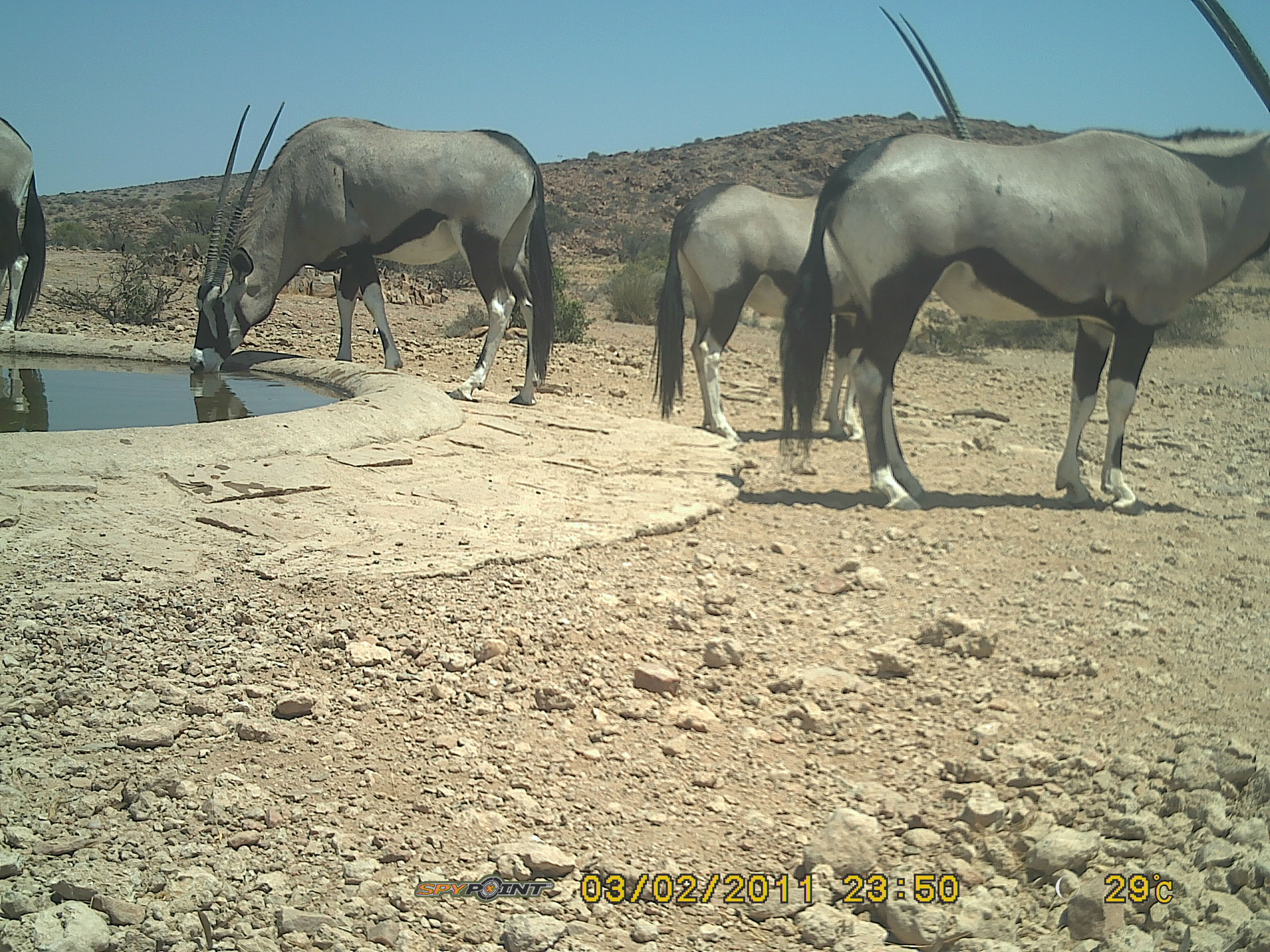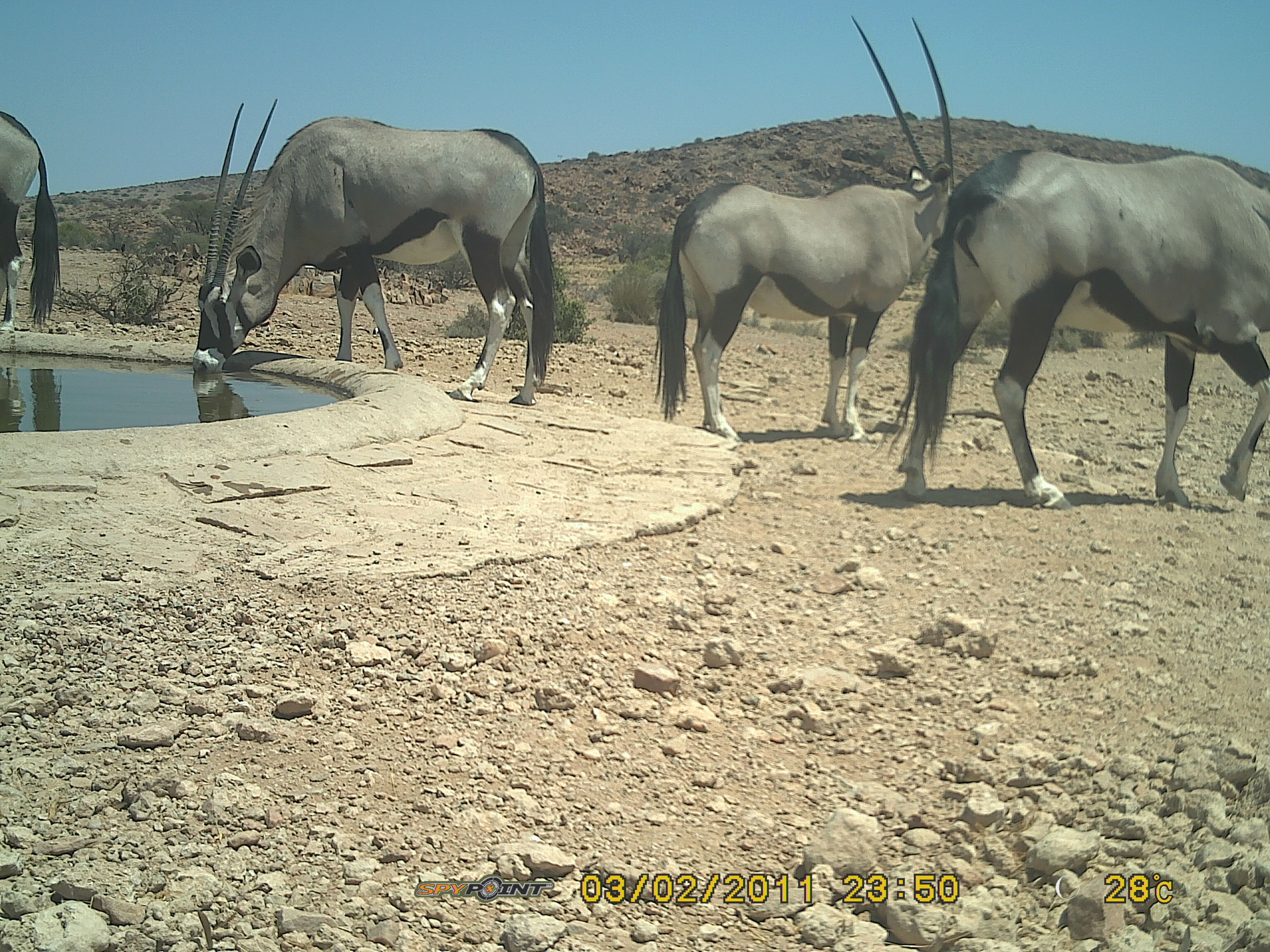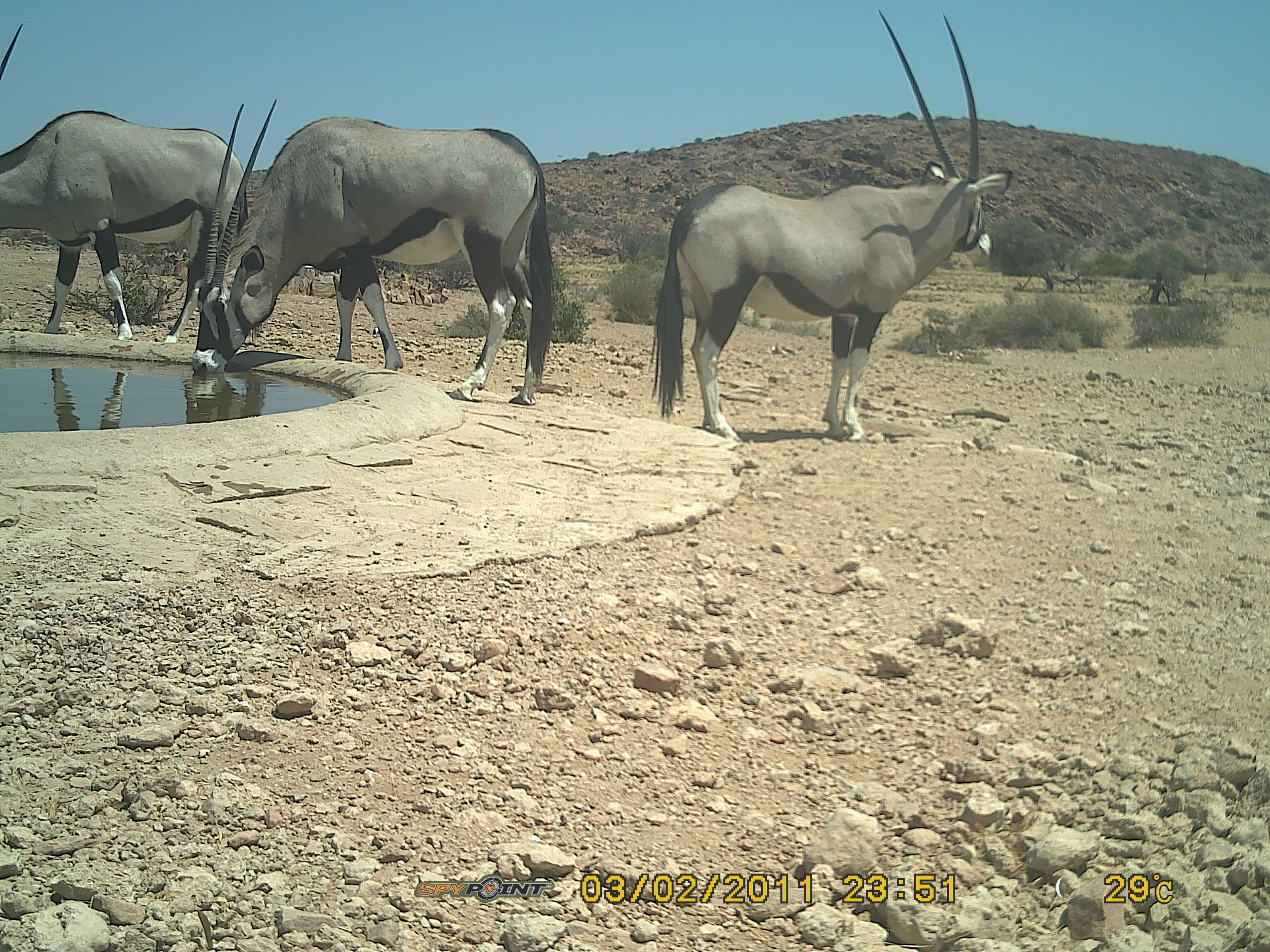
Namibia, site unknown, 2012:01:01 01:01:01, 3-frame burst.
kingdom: Animalia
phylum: Chordata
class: Mammalia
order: Artiodactyla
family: Bovidae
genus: Oryx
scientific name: Oryx gazella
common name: gemsbok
Oryx gazella (gemsbok).